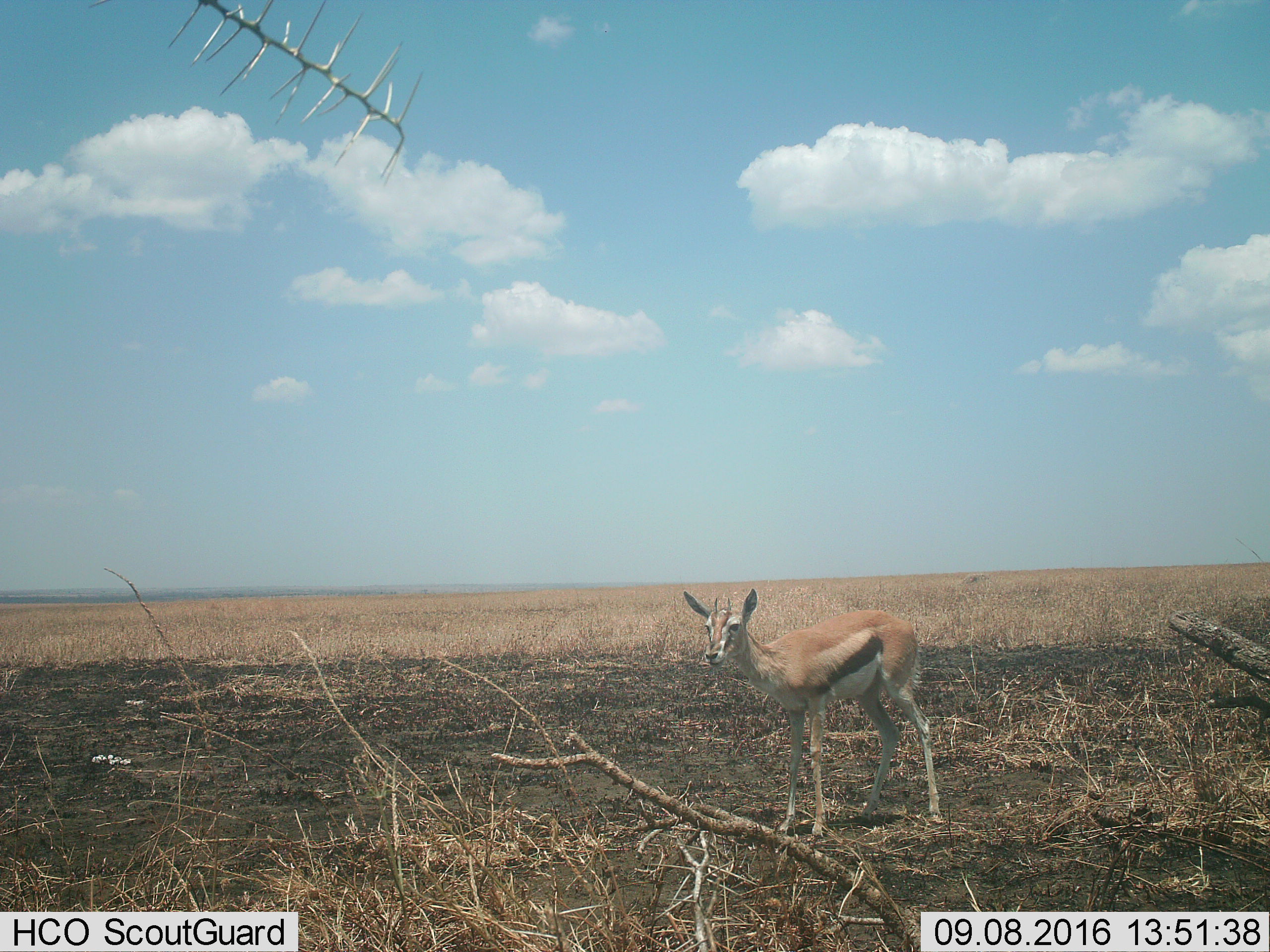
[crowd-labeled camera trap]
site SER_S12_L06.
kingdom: Animalia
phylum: Chordata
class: Mammalia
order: Artiodactyla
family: Bovidae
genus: Eudorcas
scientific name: Eudorcas thomsonii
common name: thomson's gazelle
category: gazellethomsons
Gazellethomsons (thomson's gazelle) (Eudorcas thomsonii), count 1. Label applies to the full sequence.